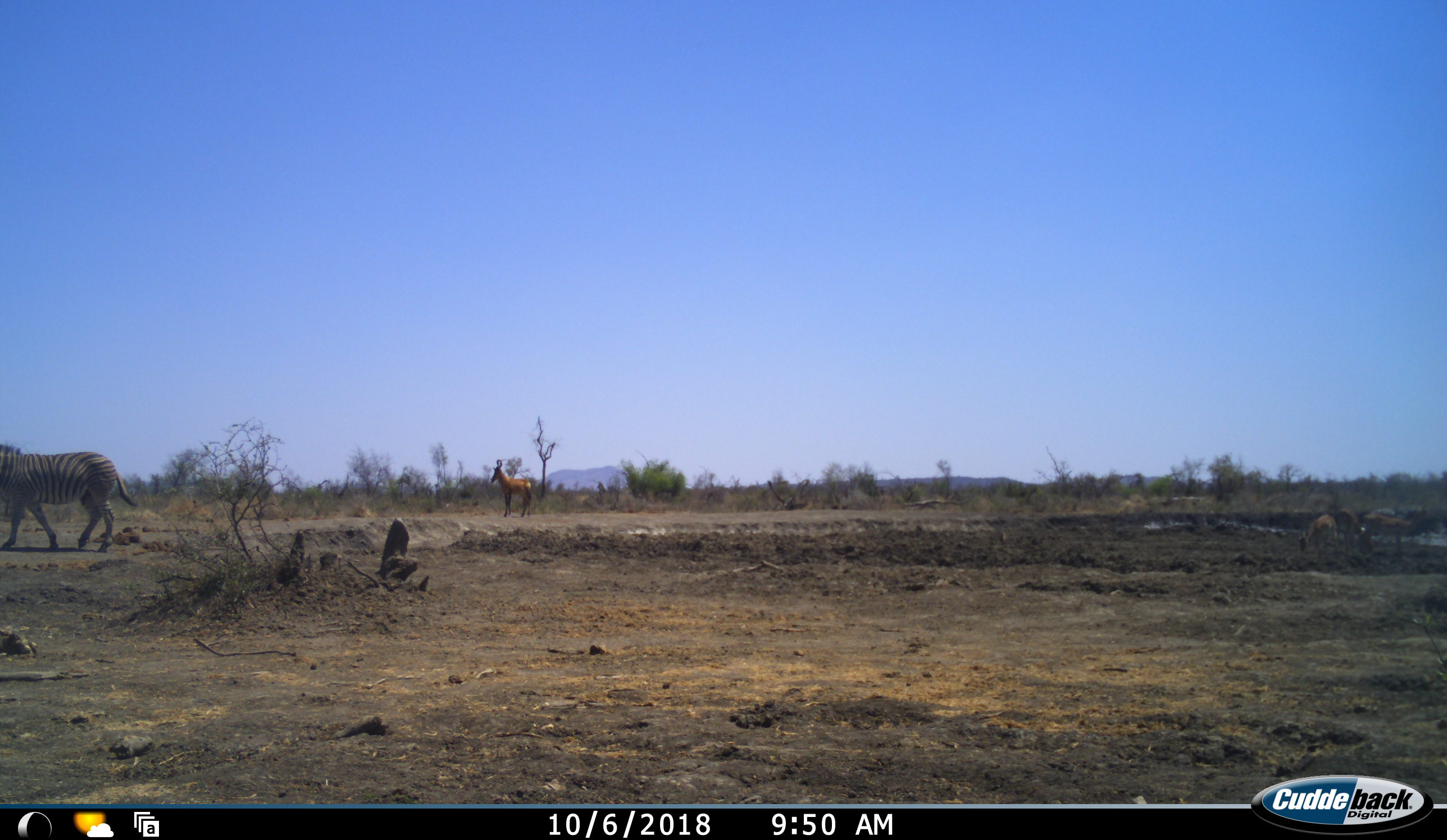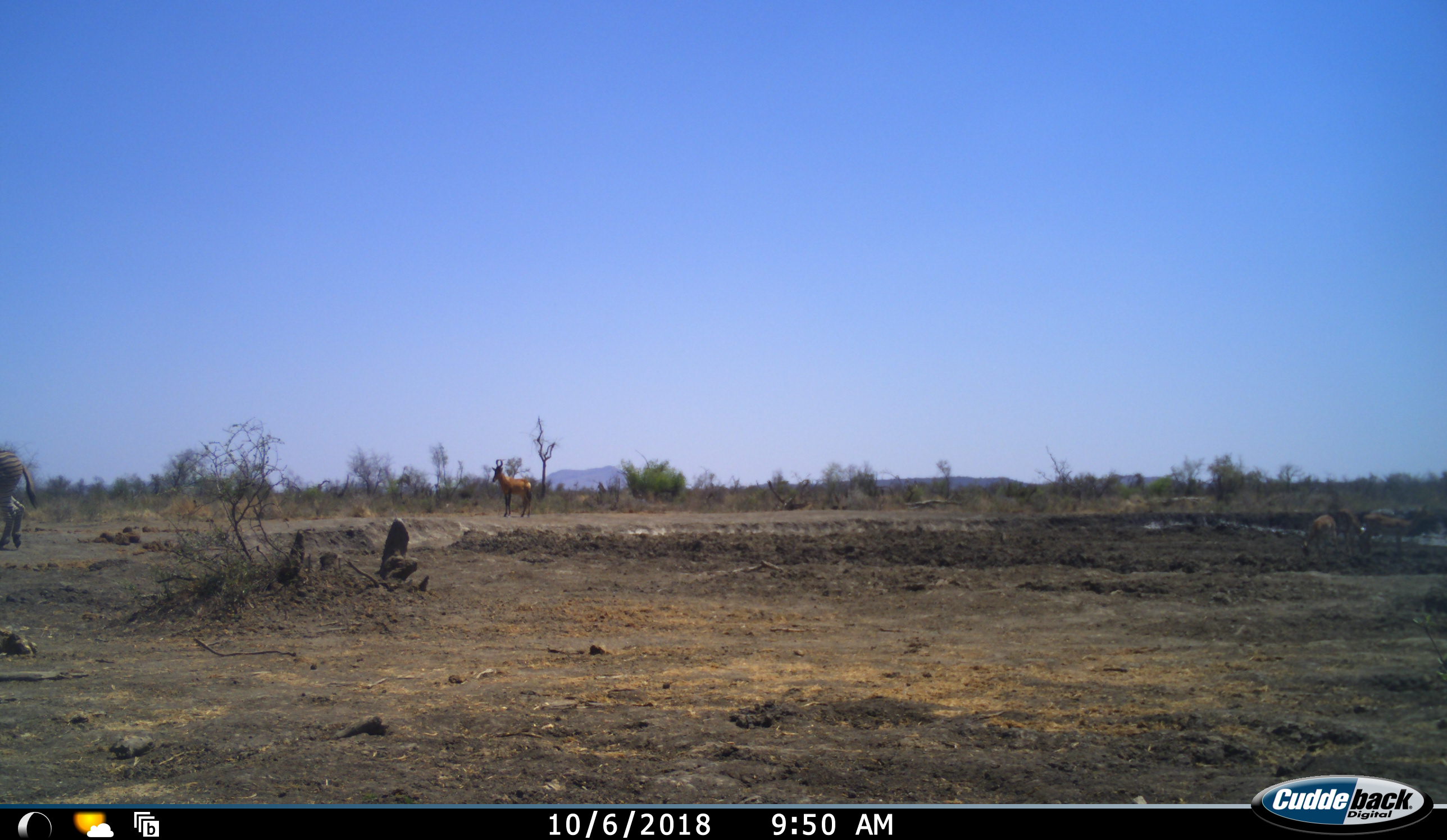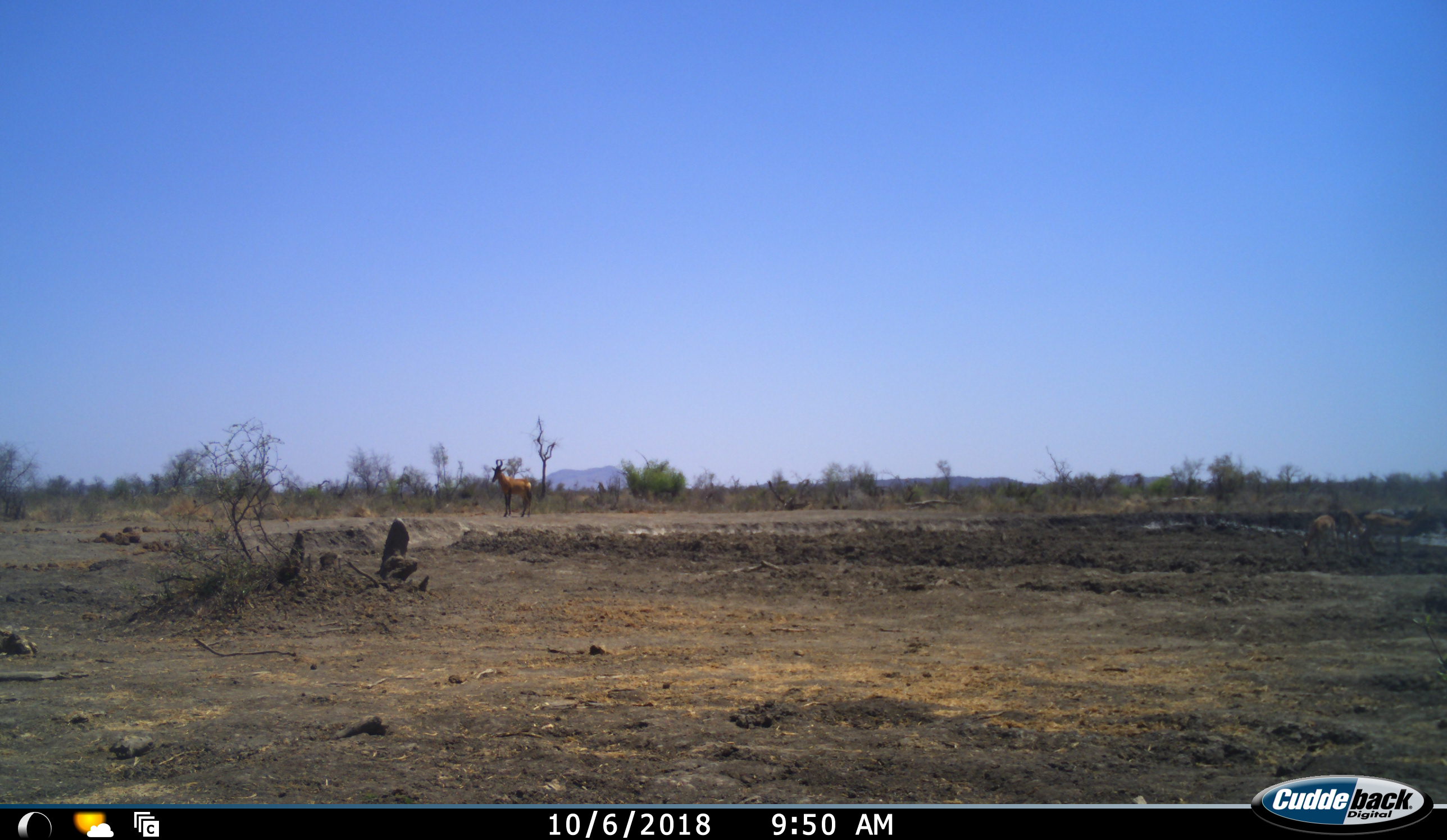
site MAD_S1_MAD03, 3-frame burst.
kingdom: Animalia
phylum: Chordata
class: Mammalia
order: Artiodactyla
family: Bovidae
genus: Alcelaphus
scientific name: Alcelaphus buselaphus caama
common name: red hartebeest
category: hartebeestred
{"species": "hartebeestred (red hartebeest) (Alcelaphus buselaphus caama)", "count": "1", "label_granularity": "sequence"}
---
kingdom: Animalia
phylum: Chordata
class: Mammalia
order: Perissodactyla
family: Equidae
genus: Equus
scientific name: Equus quagga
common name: plains zebra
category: zebraplains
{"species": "zebraplains (plains zebra) (Equus quagga)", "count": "1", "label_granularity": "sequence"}